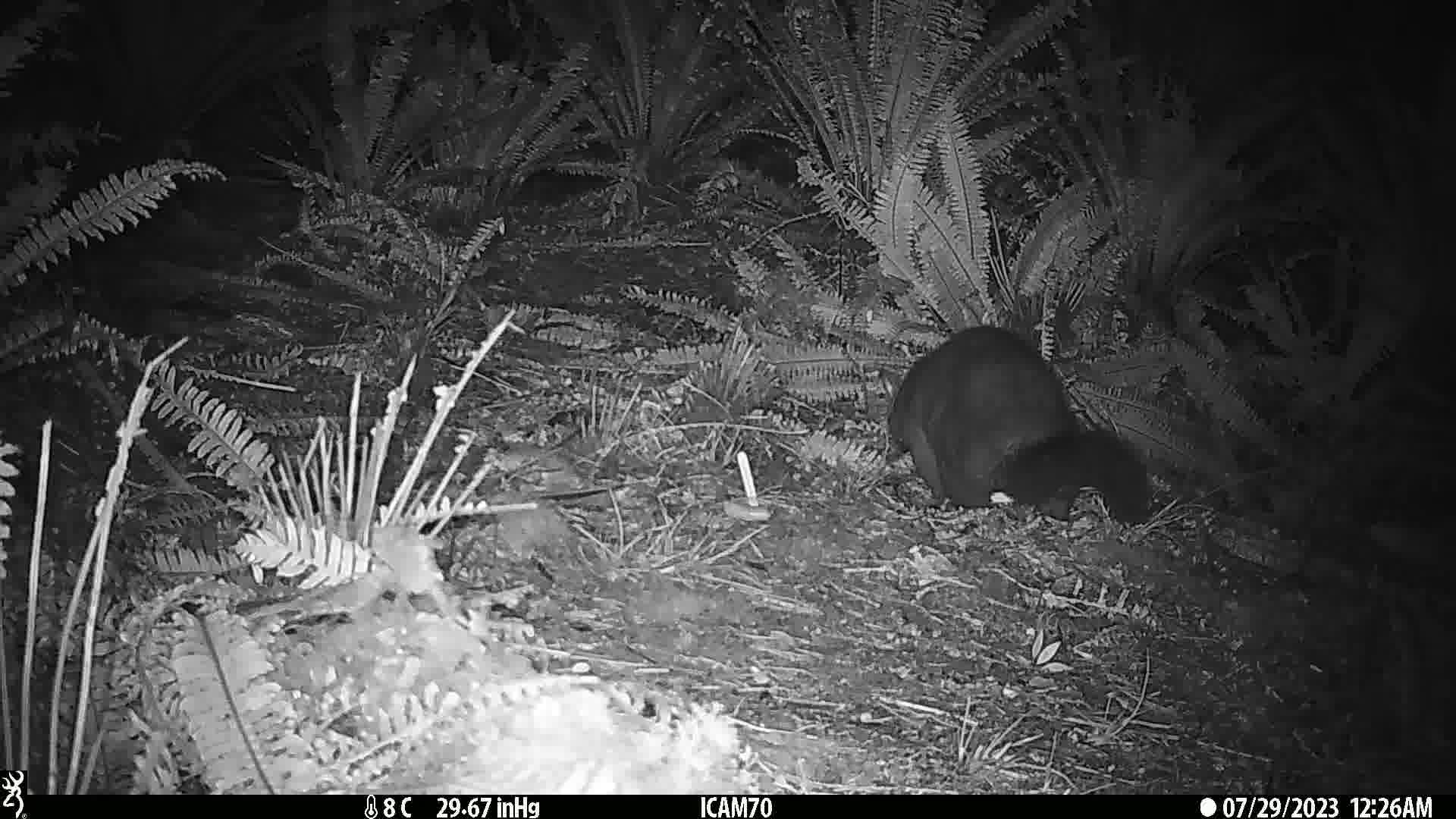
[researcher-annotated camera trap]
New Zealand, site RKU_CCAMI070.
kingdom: Animalia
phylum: Chordata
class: Mammalia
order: Diprotodontia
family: Phalangeridae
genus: Trichosurus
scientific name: Trichosurus vulpecula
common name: common brushtail possum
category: possum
Possum (common brushtail possum) (Trichosurus vulpecula).